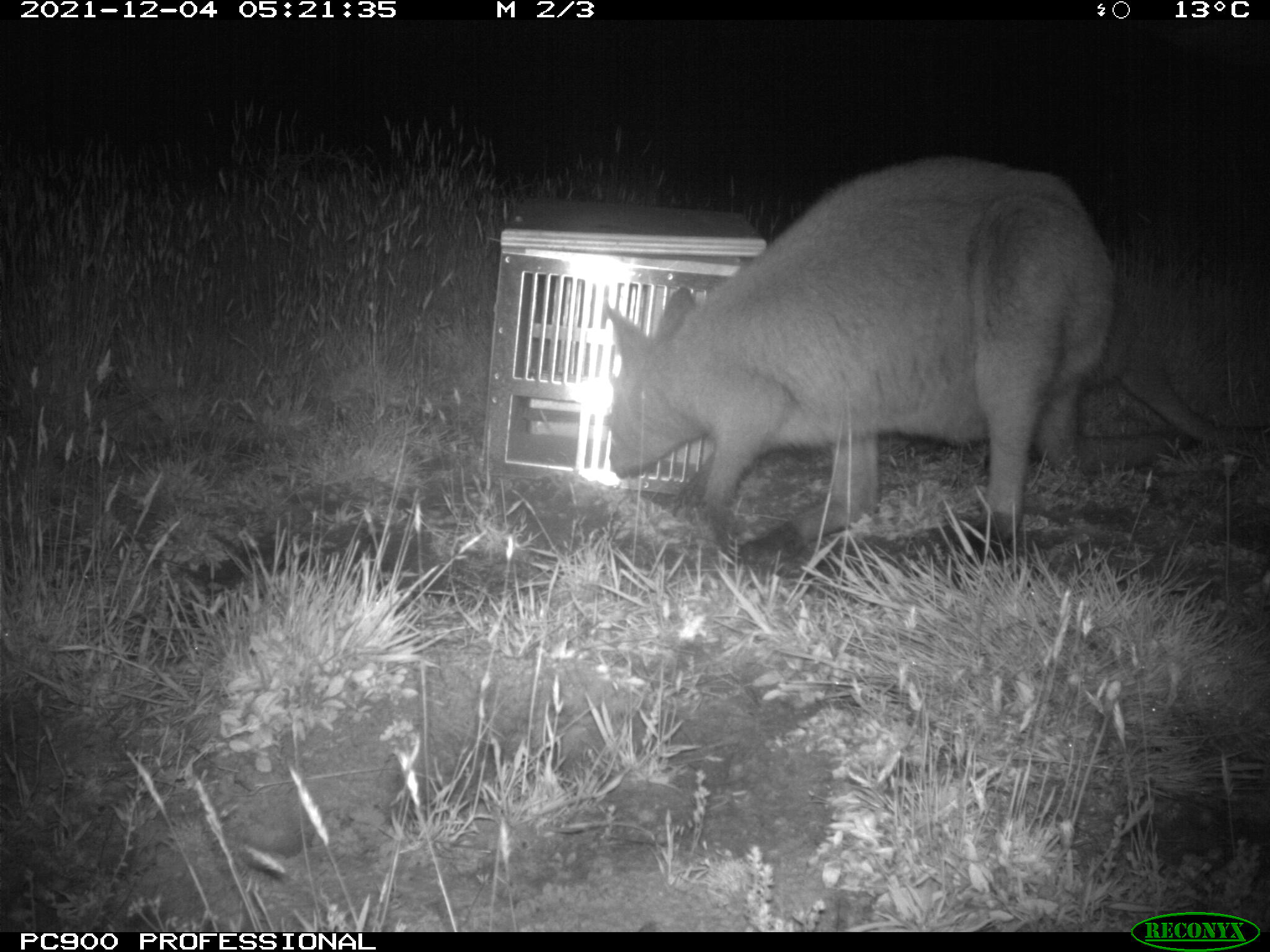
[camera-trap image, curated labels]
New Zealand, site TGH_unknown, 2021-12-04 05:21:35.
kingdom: Animalia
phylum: Chordata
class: Mammalia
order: Diprotodontia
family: Macropodidae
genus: Notamacropus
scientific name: Notamacropus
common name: wallaby